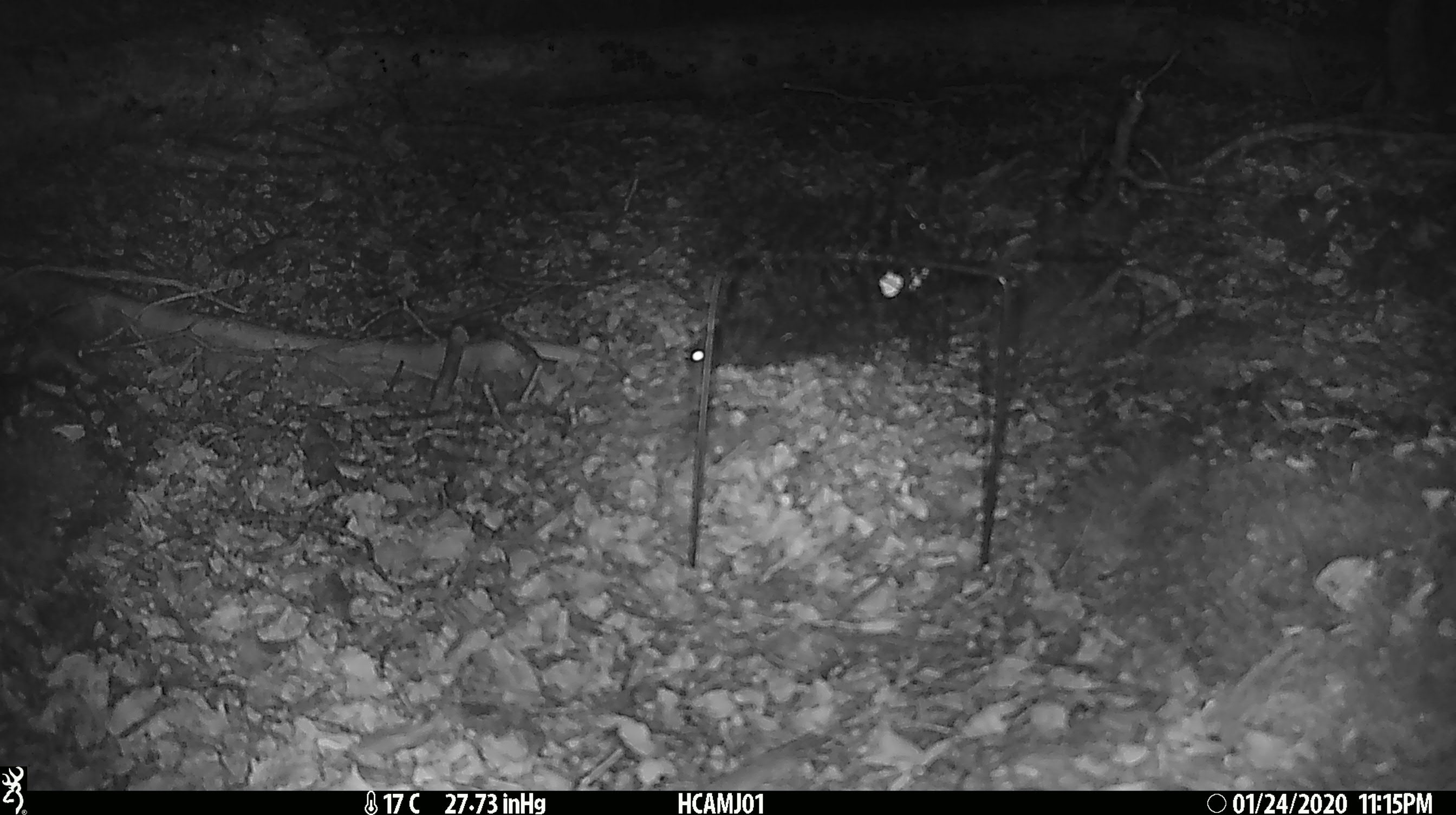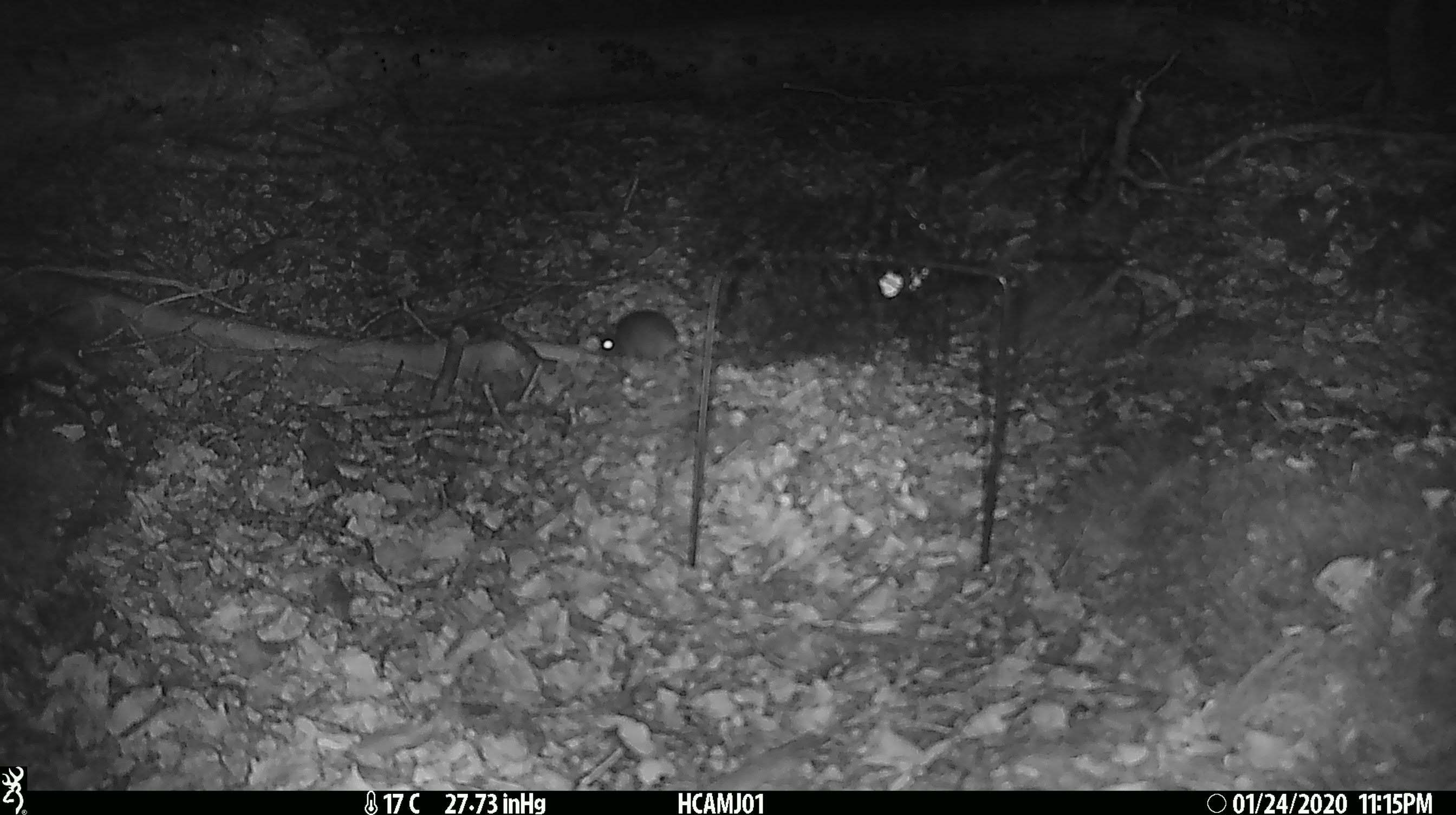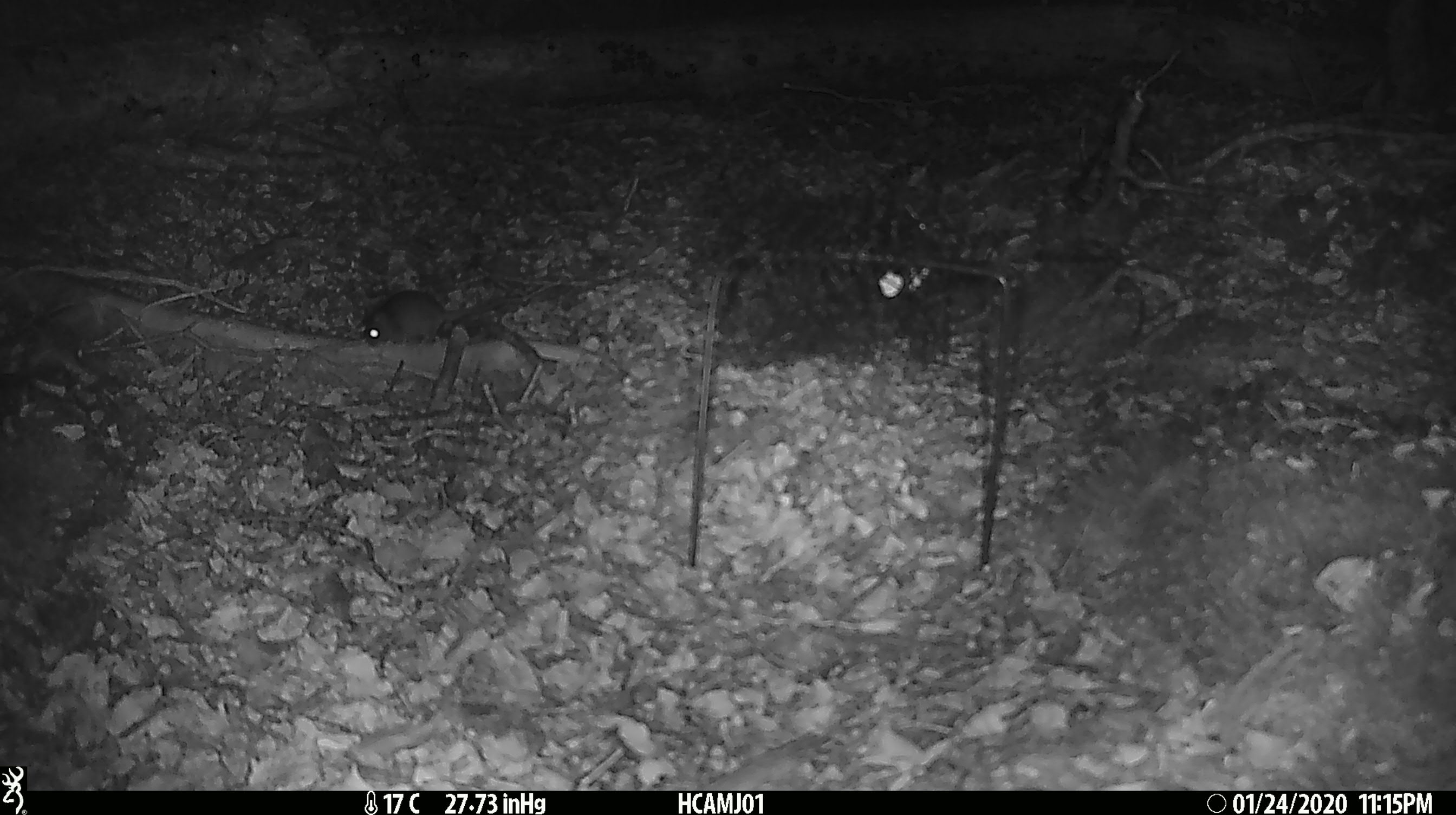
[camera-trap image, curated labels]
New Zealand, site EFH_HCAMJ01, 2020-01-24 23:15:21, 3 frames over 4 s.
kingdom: Animalia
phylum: Chordata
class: Mammalia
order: Rodentia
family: Muridae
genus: Mus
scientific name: Mus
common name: mouse